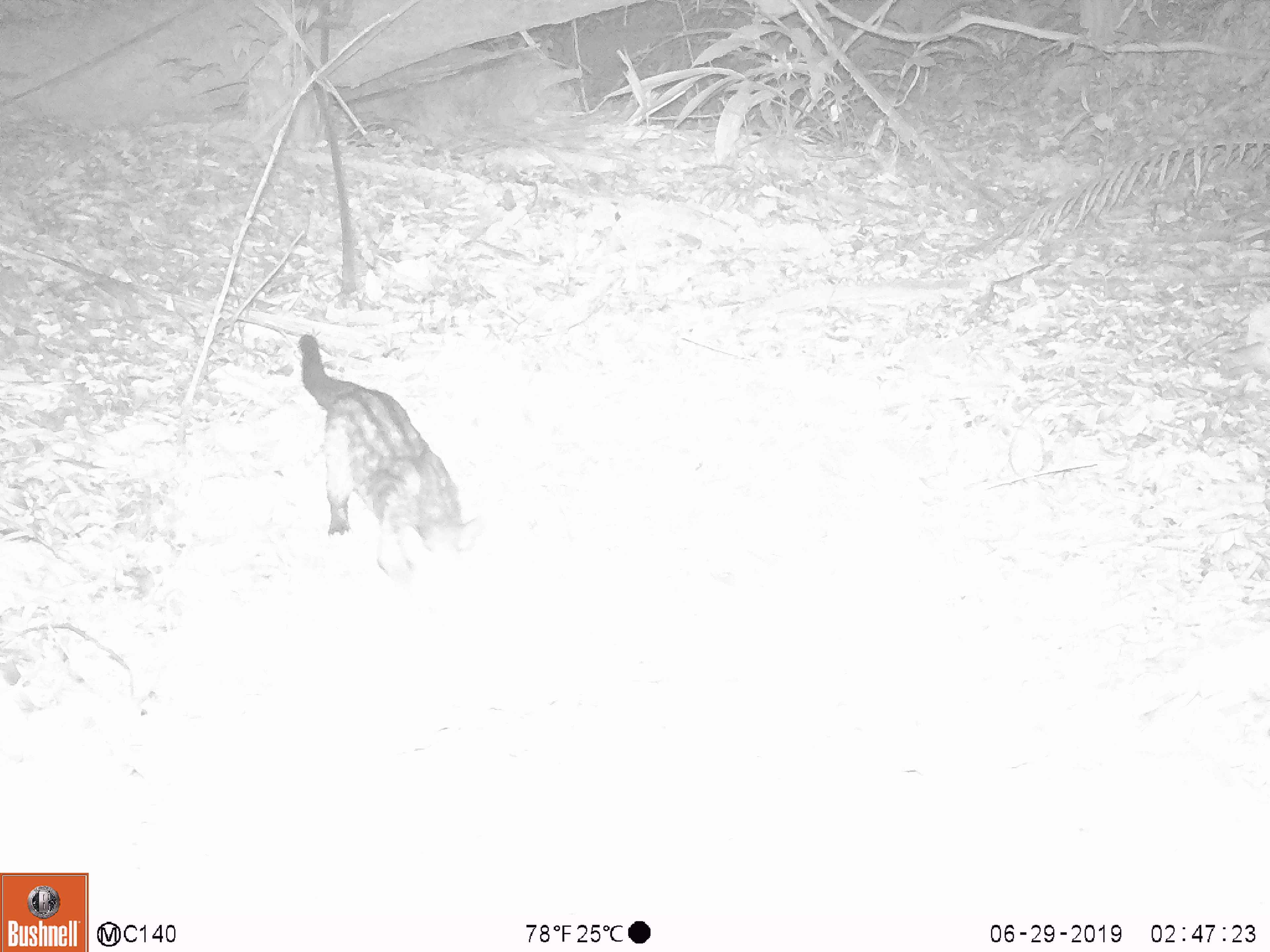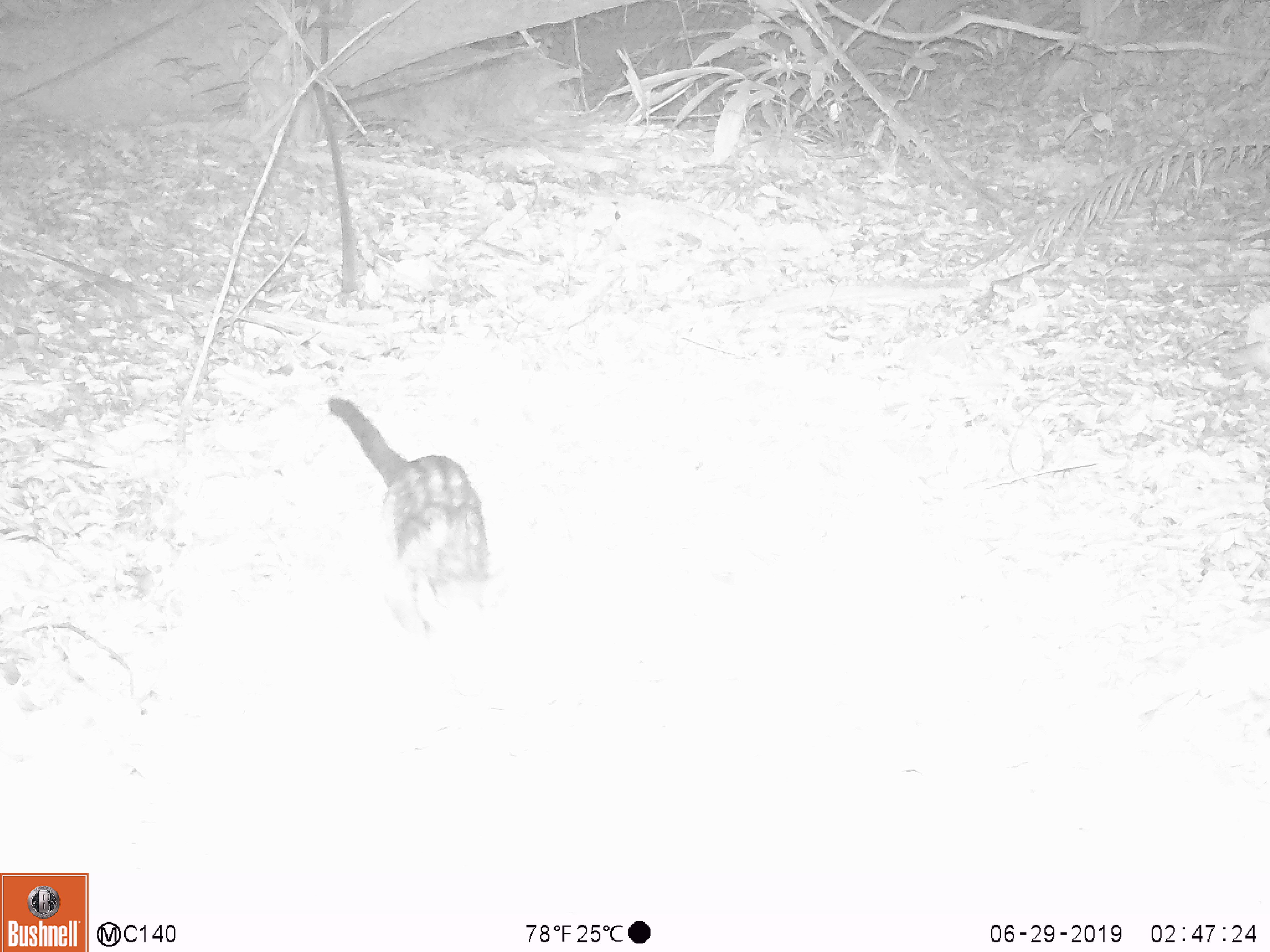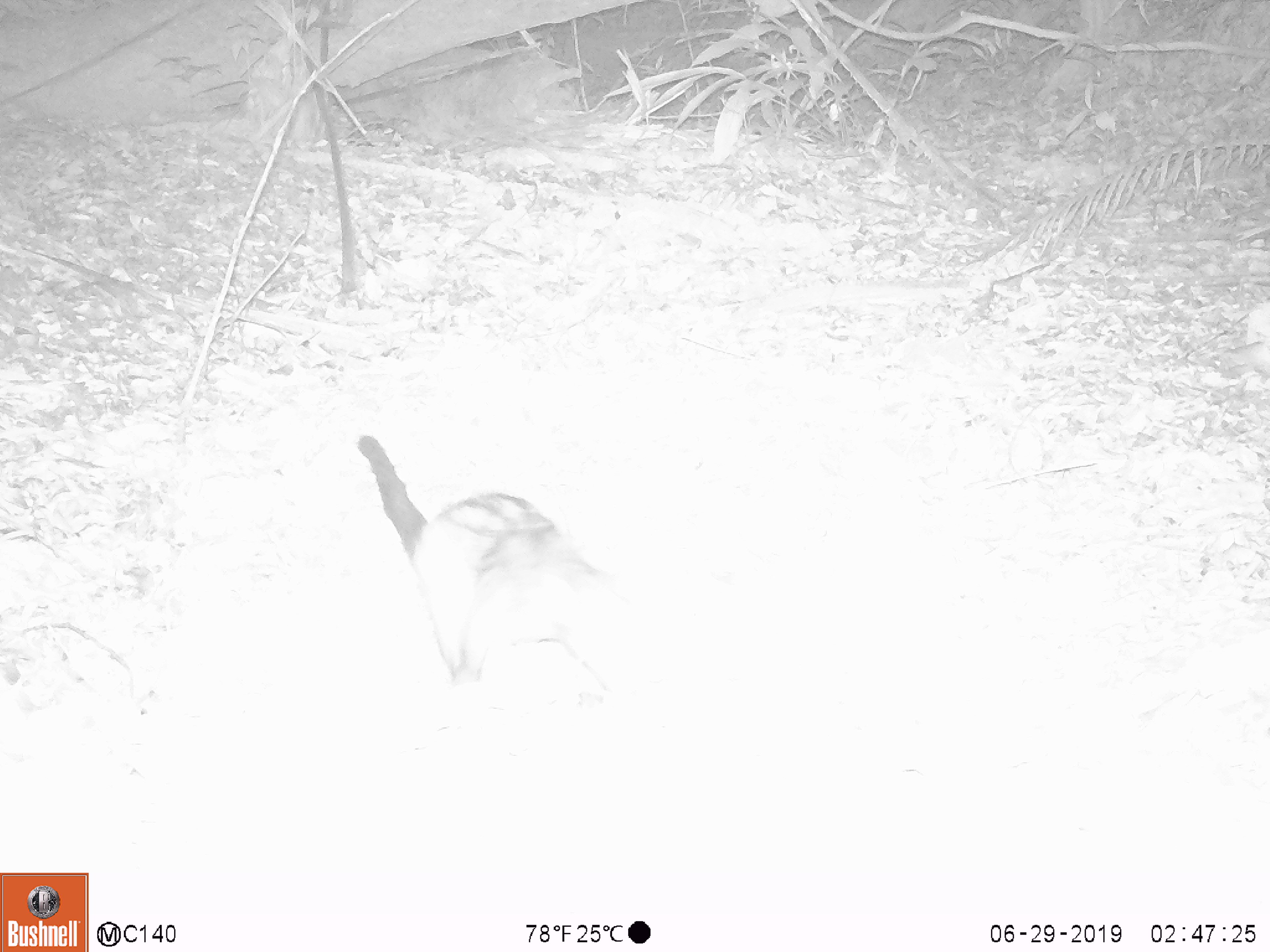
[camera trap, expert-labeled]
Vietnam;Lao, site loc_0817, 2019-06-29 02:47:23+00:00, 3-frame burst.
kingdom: Animalia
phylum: Chordata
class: Mammalia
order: Carnivora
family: Viverridae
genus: Paradoxurus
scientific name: Paradoxurus hermaphroditus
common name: common palm civet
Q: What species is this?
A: Common palm civet (Paradoxurus hermaphroditus).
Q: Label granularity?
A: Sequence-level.